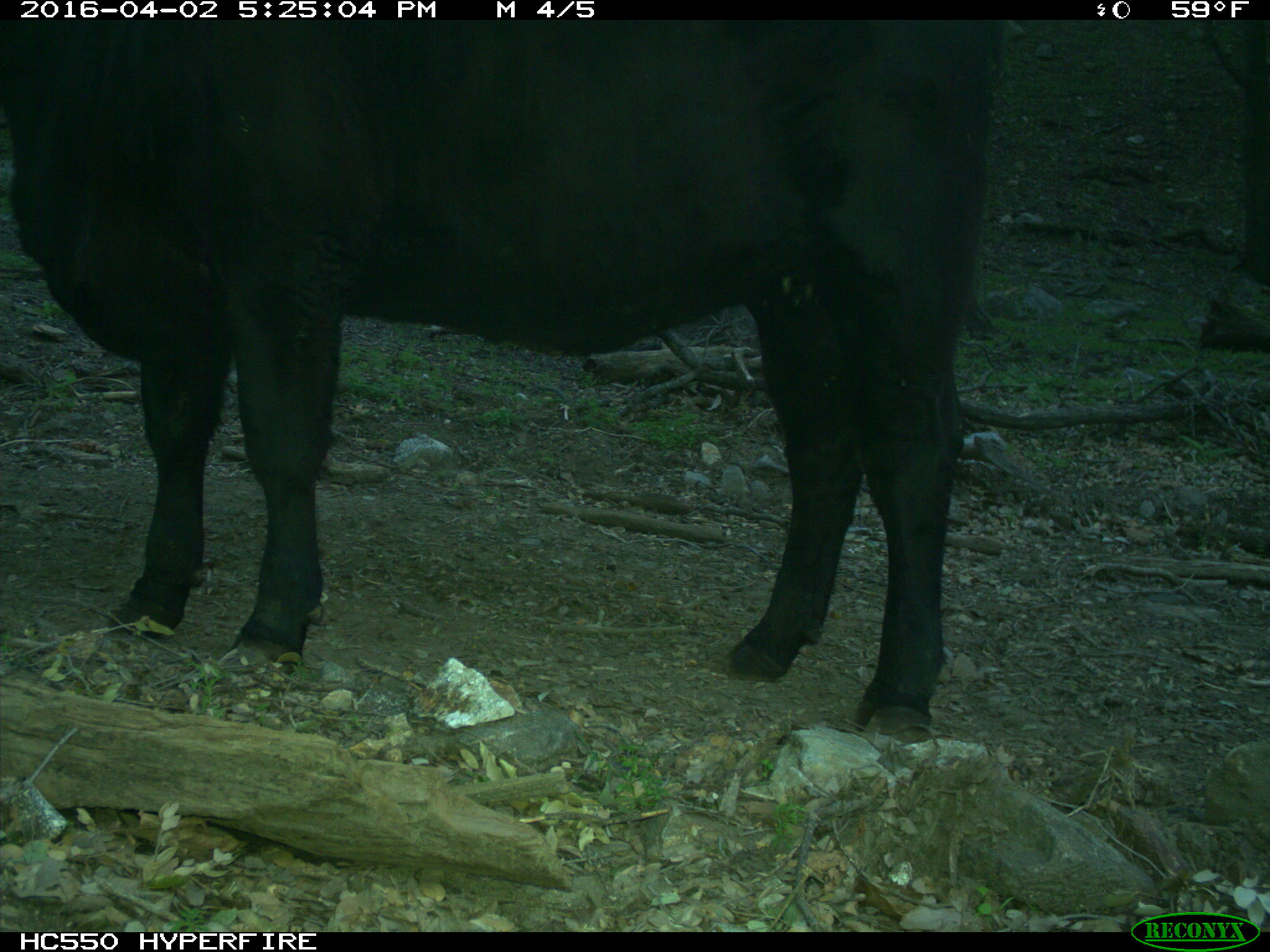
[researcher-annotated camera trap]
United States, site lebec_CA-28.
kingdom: Animalia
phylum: Chordata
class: Mammalia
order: Artiodactyla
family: Bovidae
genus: Bos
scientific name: Bos taurus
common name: domestic cow